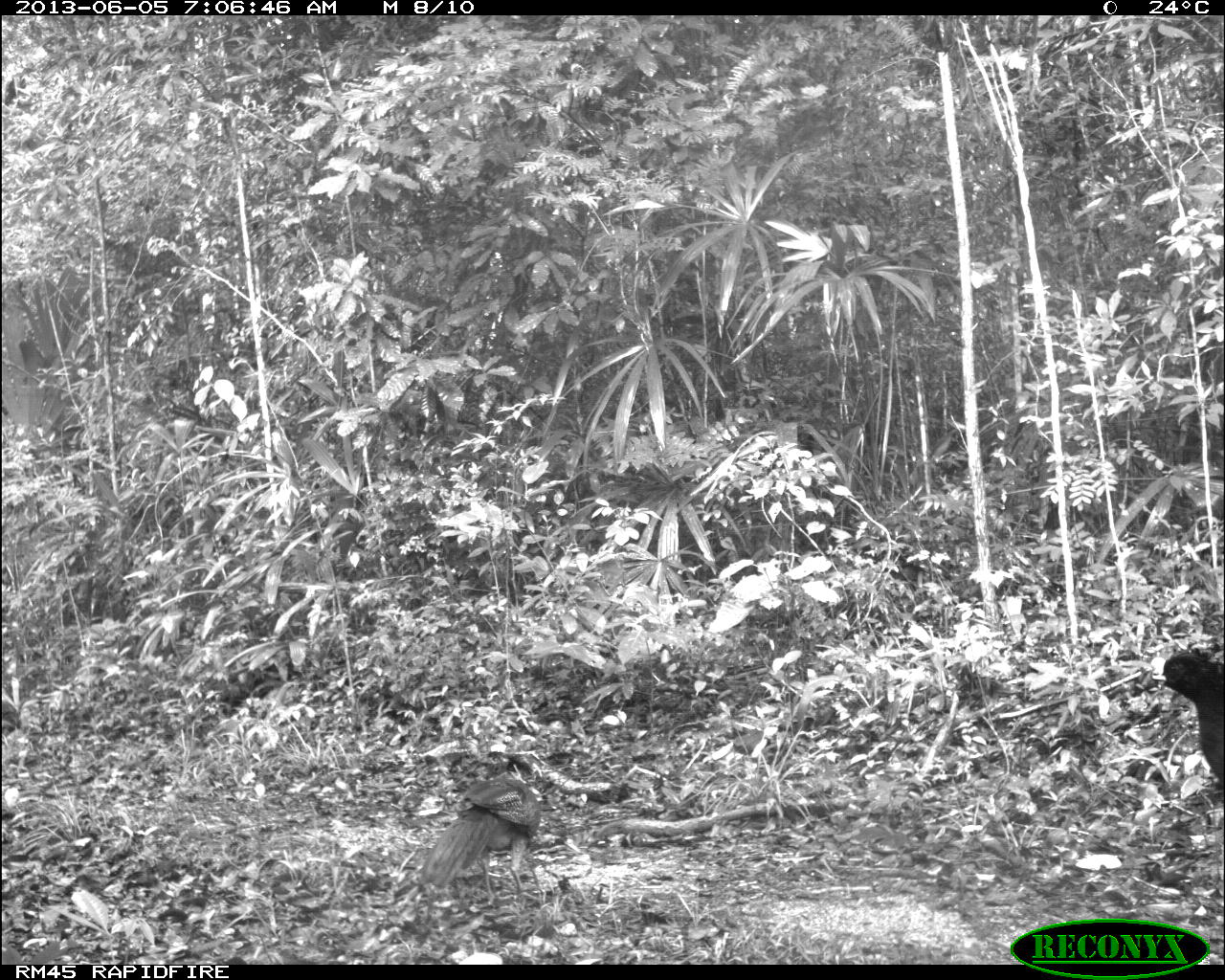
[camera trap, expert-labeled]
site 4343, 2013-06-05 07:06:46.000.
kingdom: Animalia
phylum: Chordata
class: Aves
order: Galliformes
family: Cracidae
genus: Crax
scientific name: Crax rubra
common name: great curassow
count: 2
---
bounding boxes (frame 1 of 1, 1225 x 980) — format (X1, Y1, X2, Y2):
crax rubra: (414, 751, 542, 906); (1151, 649, 1225, 788)